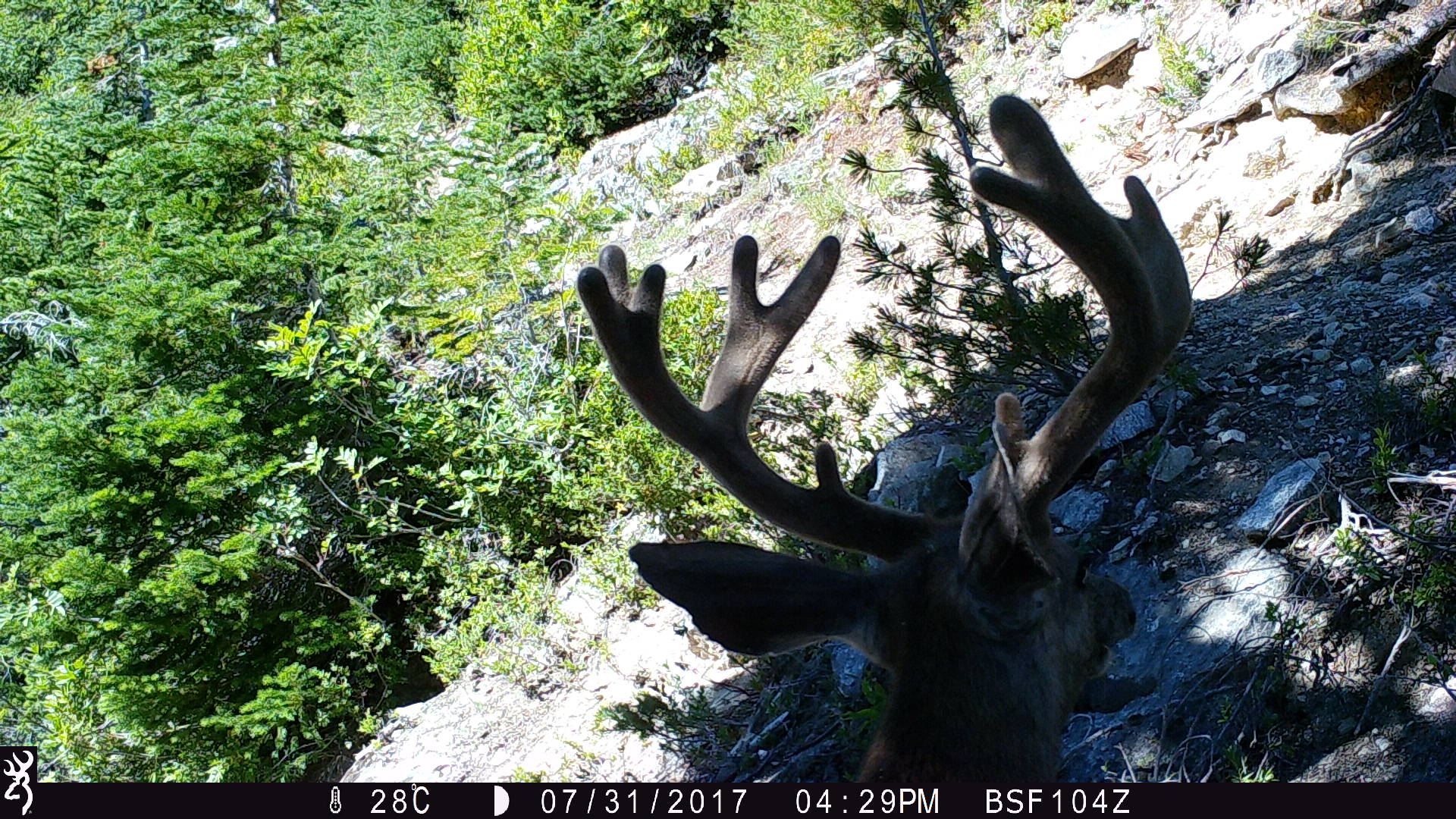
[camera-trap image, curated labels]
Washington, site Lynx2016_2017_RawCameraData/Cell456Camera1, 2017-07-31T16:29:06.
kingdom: Animalia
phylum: Chordata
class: Mammalia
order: Artiodactyla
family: Cervidae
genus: Odocoileus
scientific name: Odocoileus hemionus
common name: mule deer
Odocoileus hemionus (mule deer). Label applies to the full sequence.